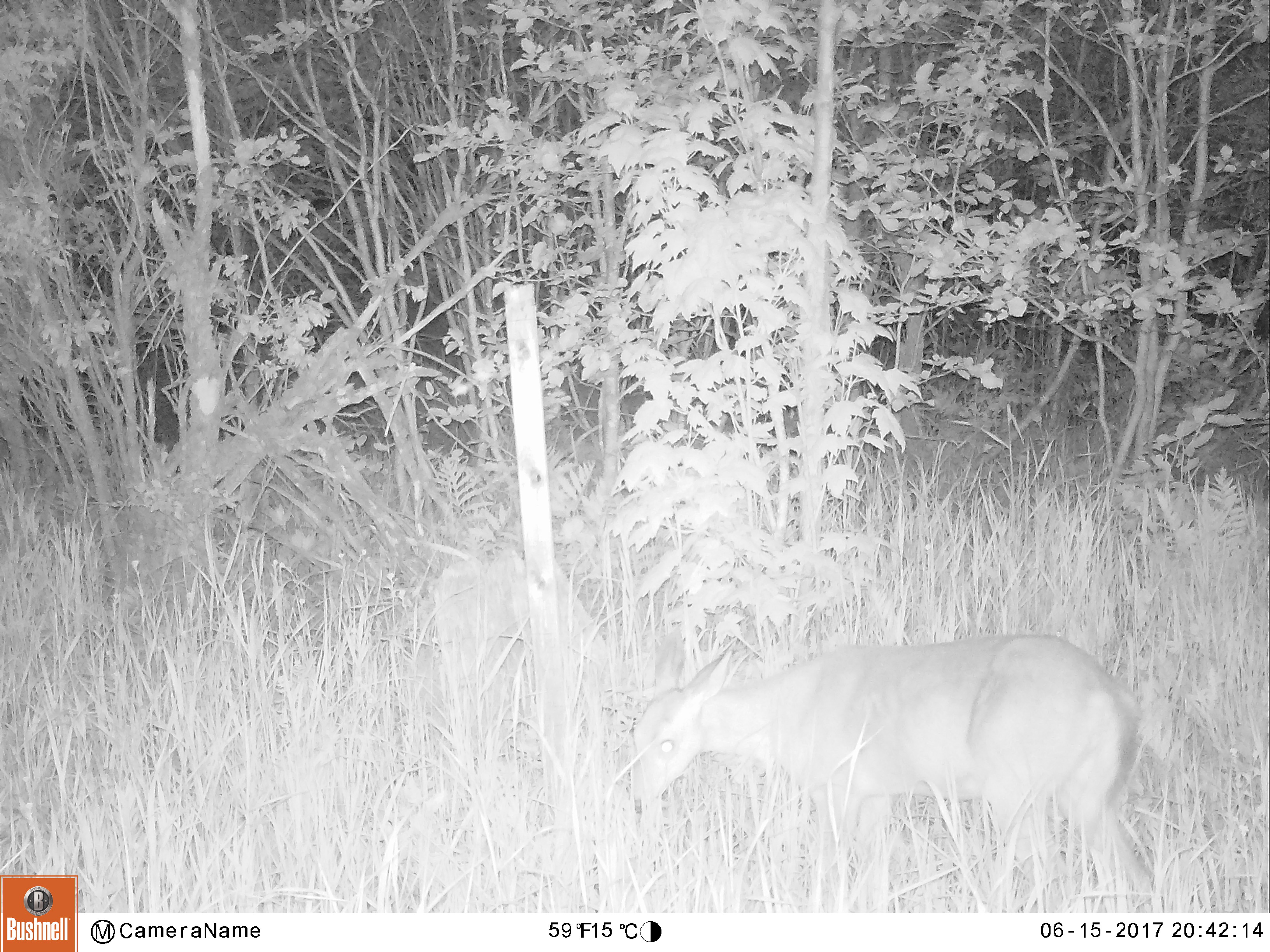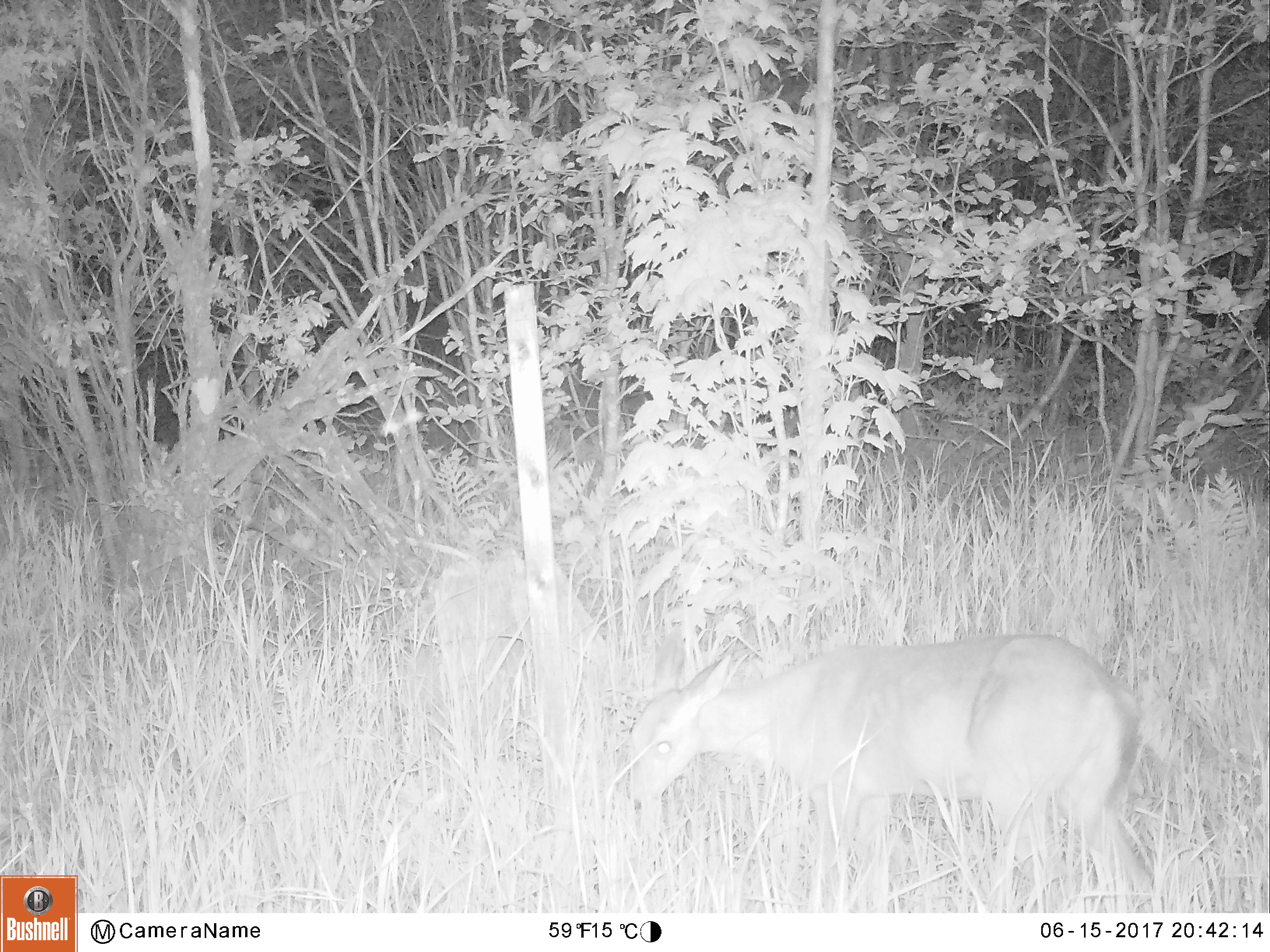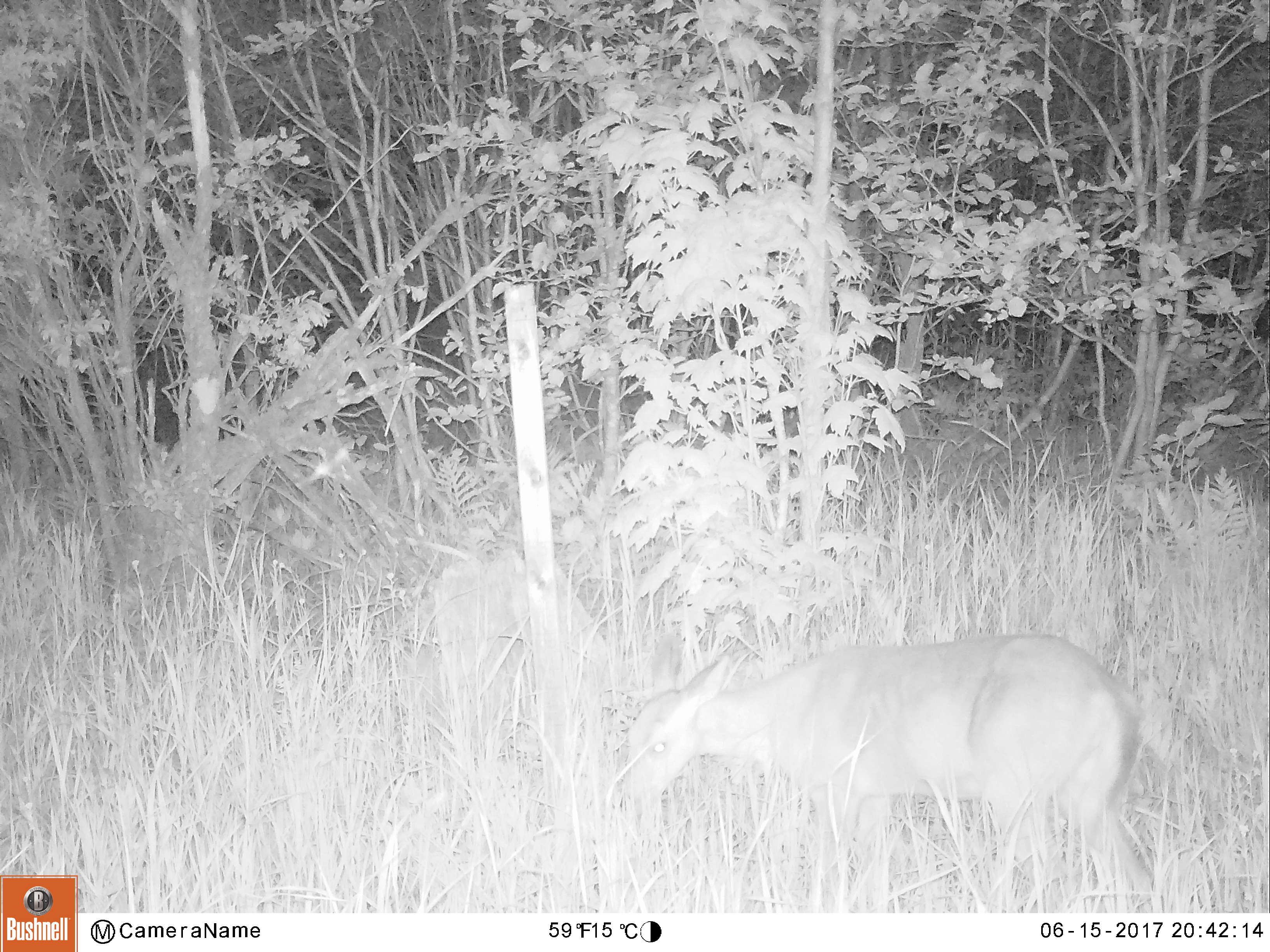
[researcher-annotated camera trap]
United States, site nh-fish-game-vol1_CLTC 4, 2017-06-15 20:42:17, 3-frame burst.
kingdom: Animalia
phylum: Chordata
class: Mammalia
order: Artiodactyla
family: Cervidae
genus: Odocoileus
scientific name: Odocoileus virginianus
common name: white-tailed deer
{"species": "white-tailed deer (Odocoileus virginianus)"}